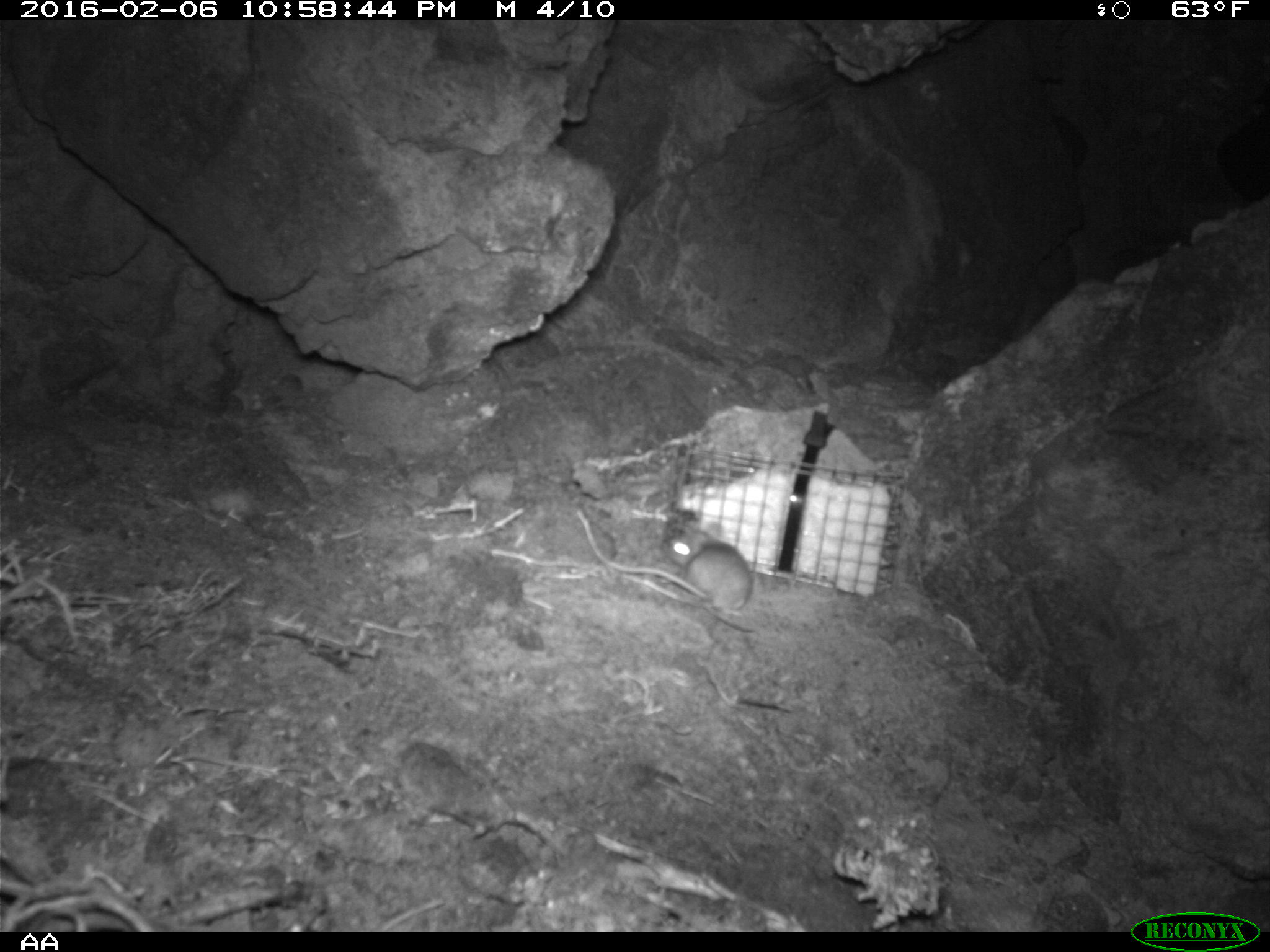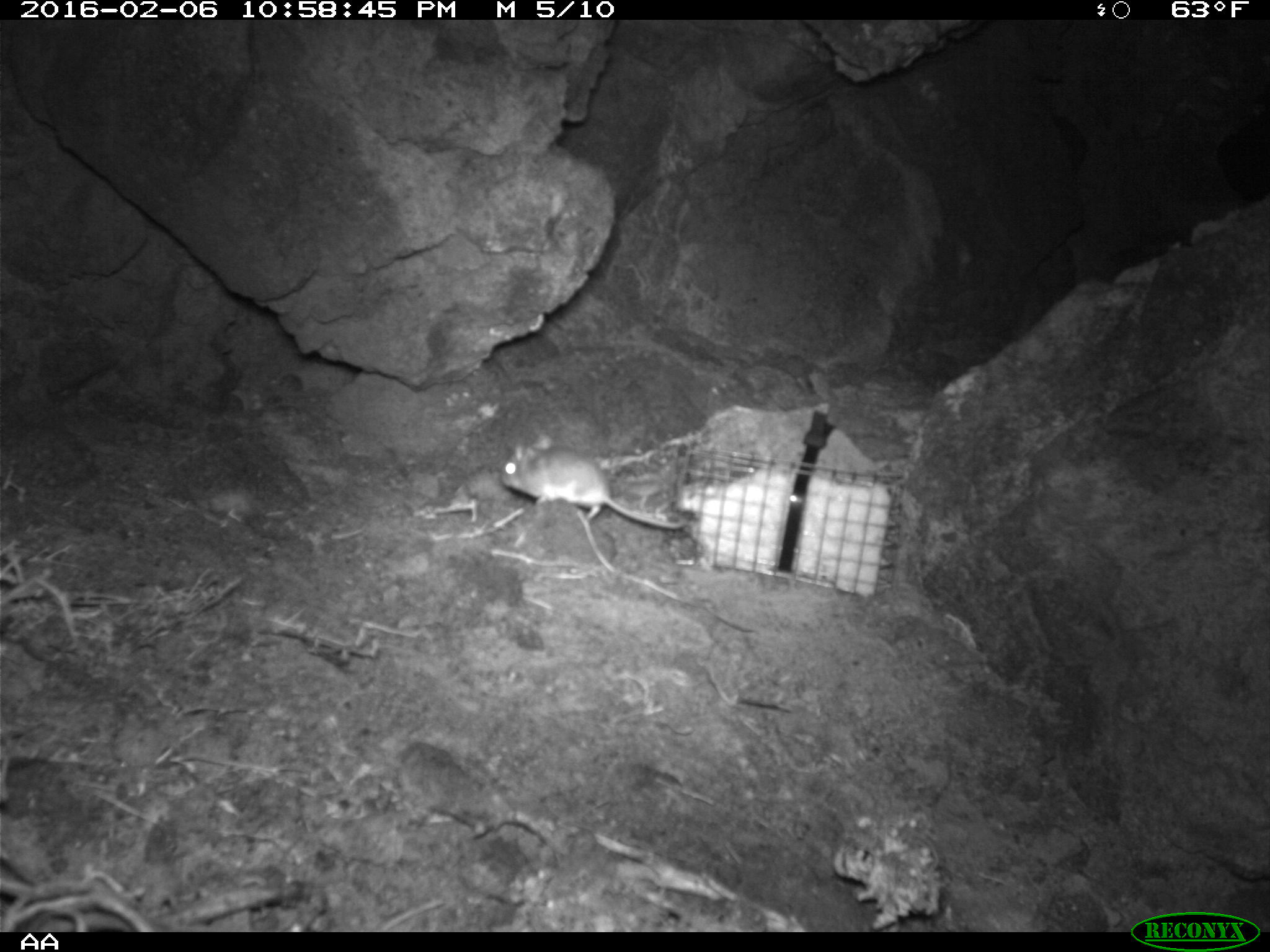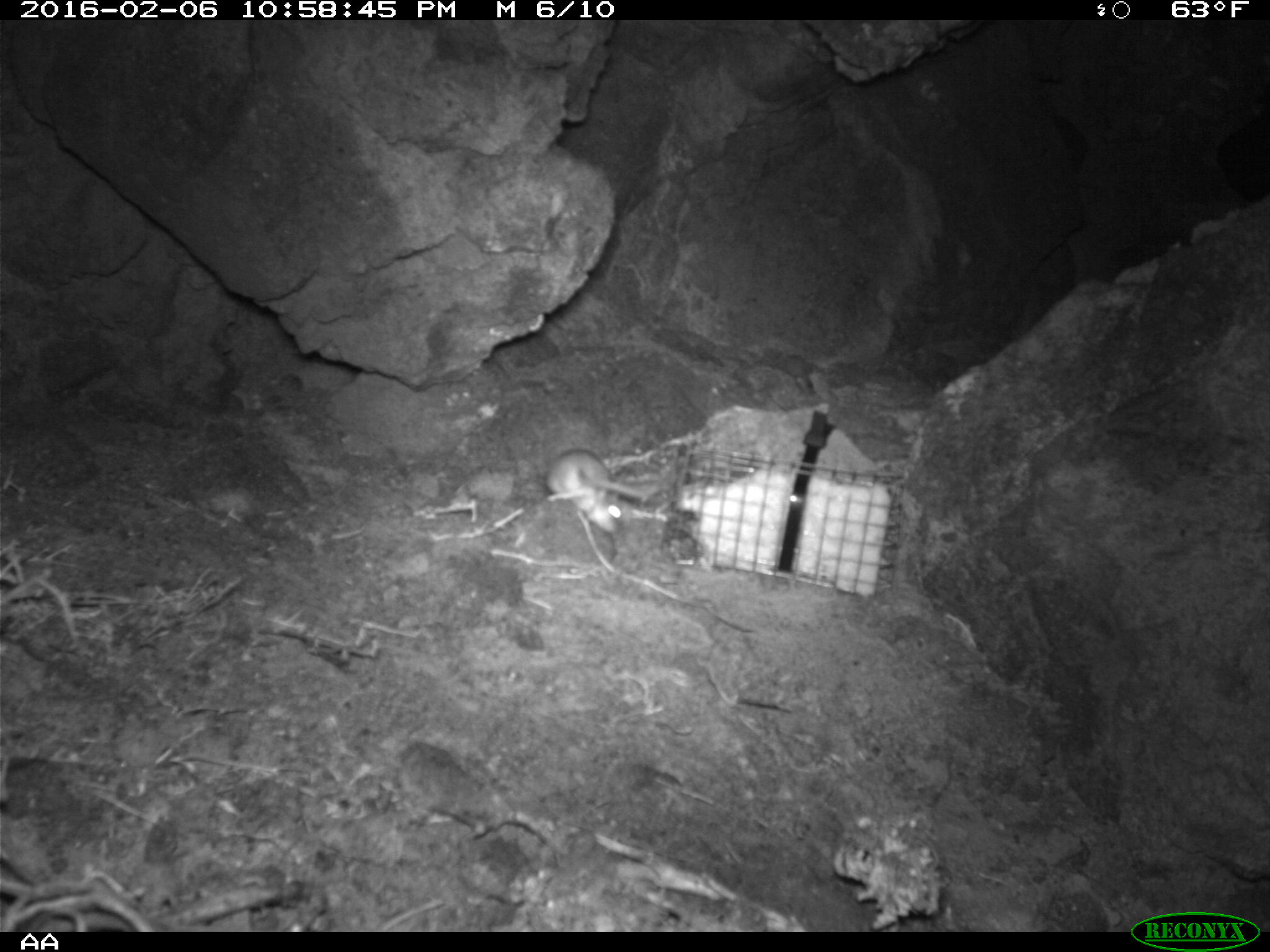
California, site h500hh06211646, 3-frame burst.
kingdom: Animalia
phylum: Chordata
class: Mammalia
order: Rodentia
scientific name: Rodentia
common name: rodent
Rodent (Rodentia).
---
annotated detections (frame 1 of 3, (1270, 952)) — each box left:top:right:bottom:
rodent: 660:521:753:666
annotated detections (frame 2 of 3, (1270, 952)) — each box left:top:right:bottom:
rodent: 502:434:686:529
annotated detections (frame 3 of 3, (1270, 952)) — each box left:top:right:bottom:
rodent: 546:447:653:534